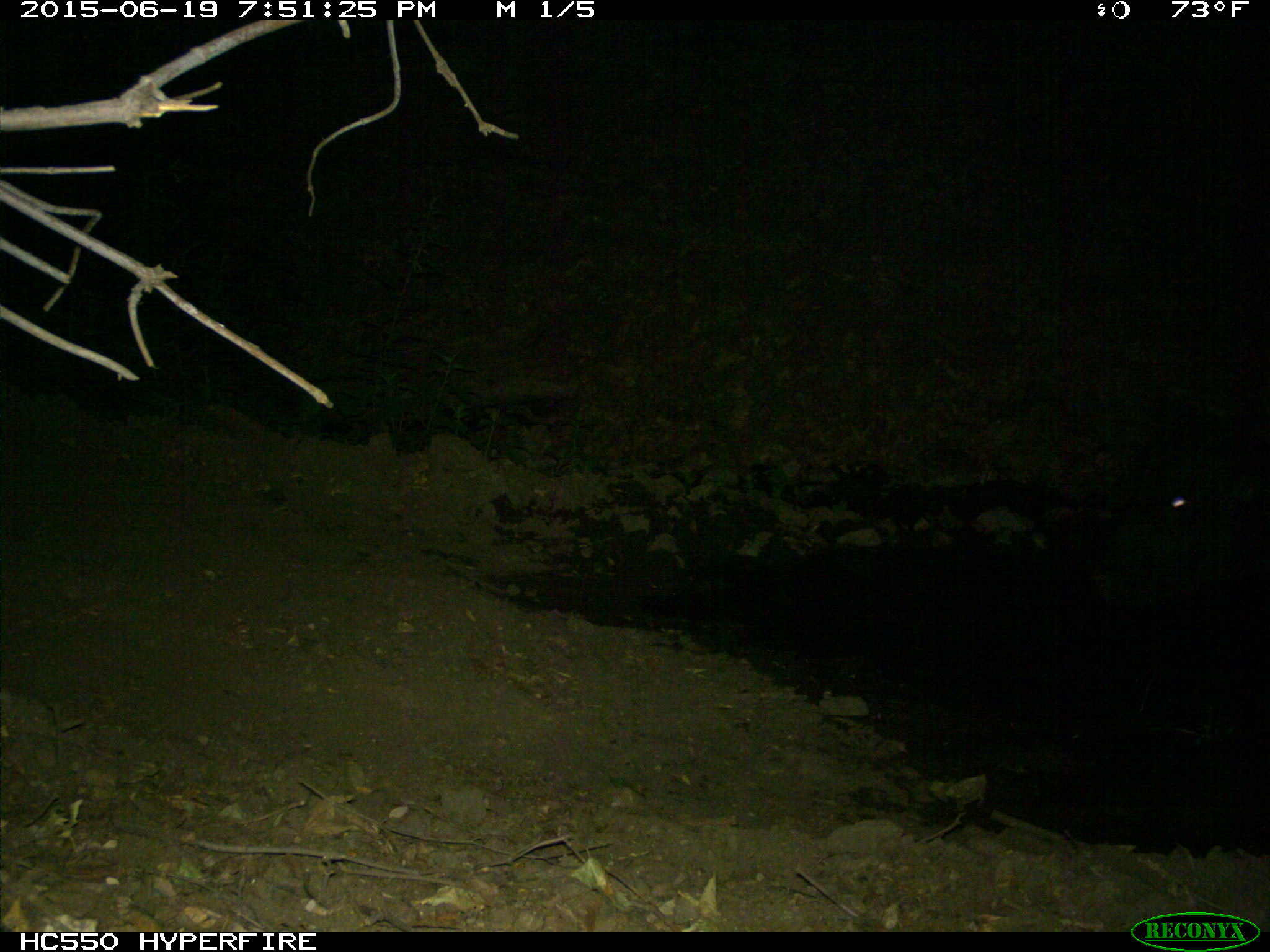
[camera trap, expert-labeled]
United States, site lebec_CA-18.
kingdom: Animalia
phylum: Chordata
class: Mammalia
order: Artiodactyla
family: Bovidae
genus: Bos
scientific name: Bos taurus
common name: domestic cow